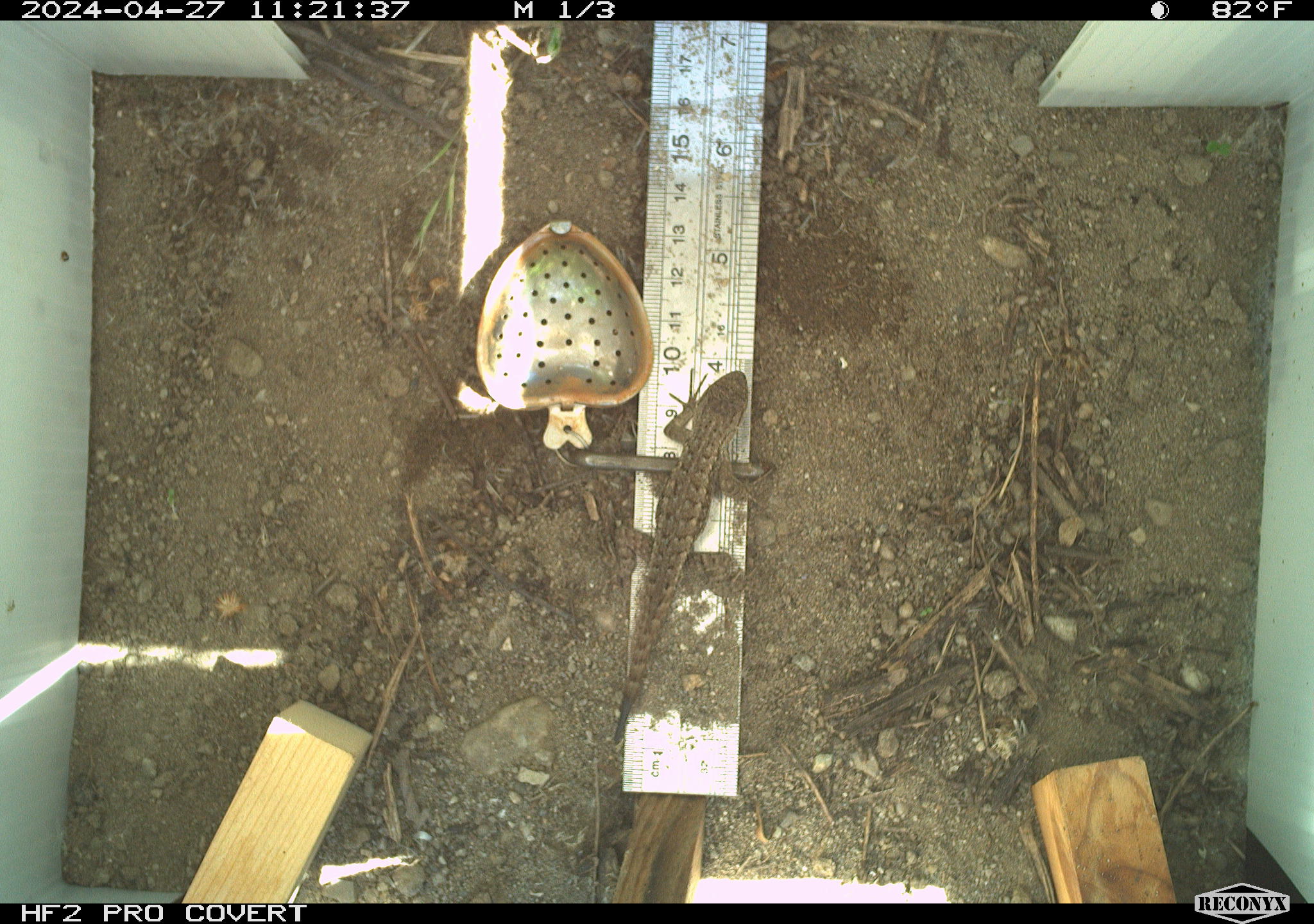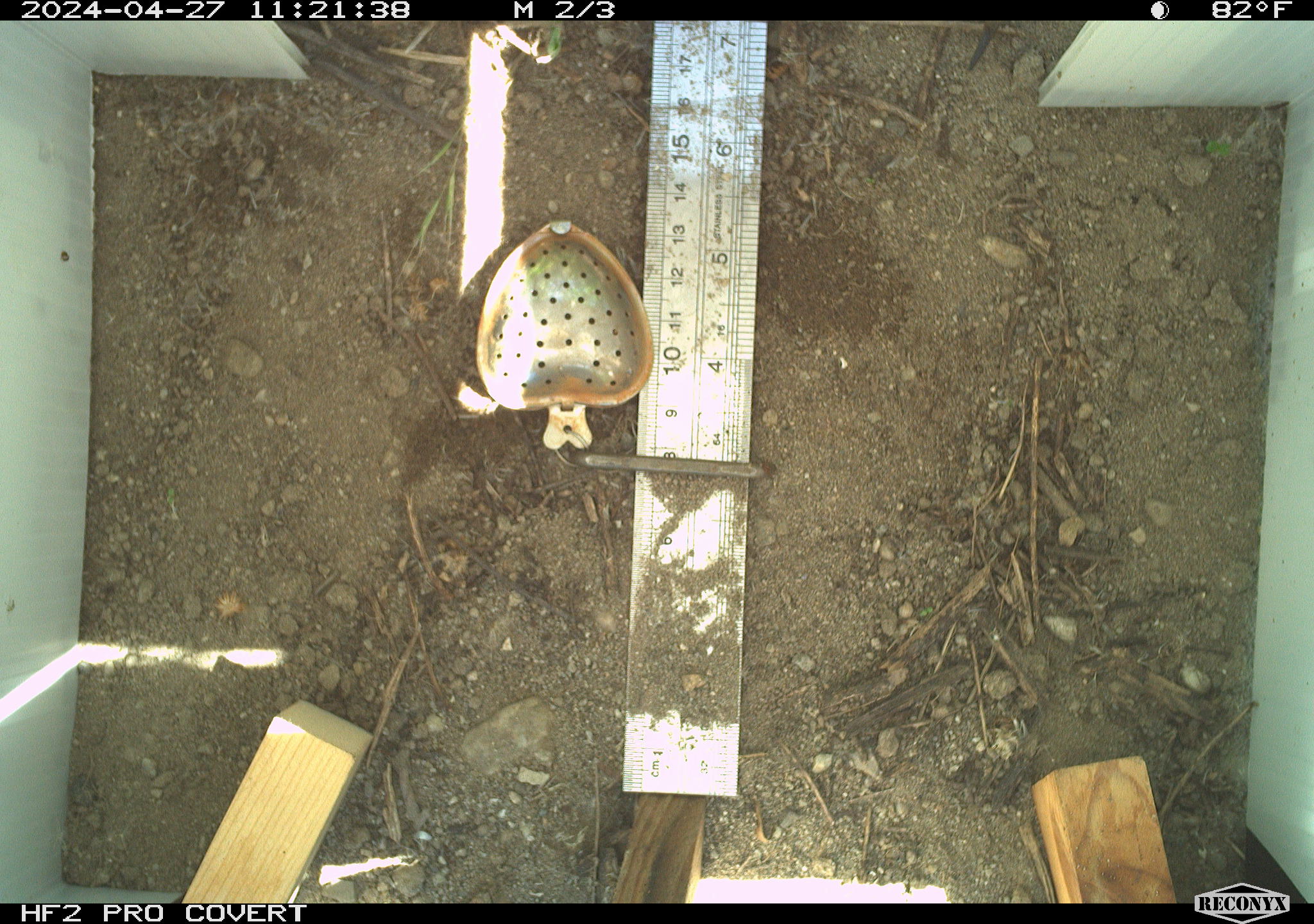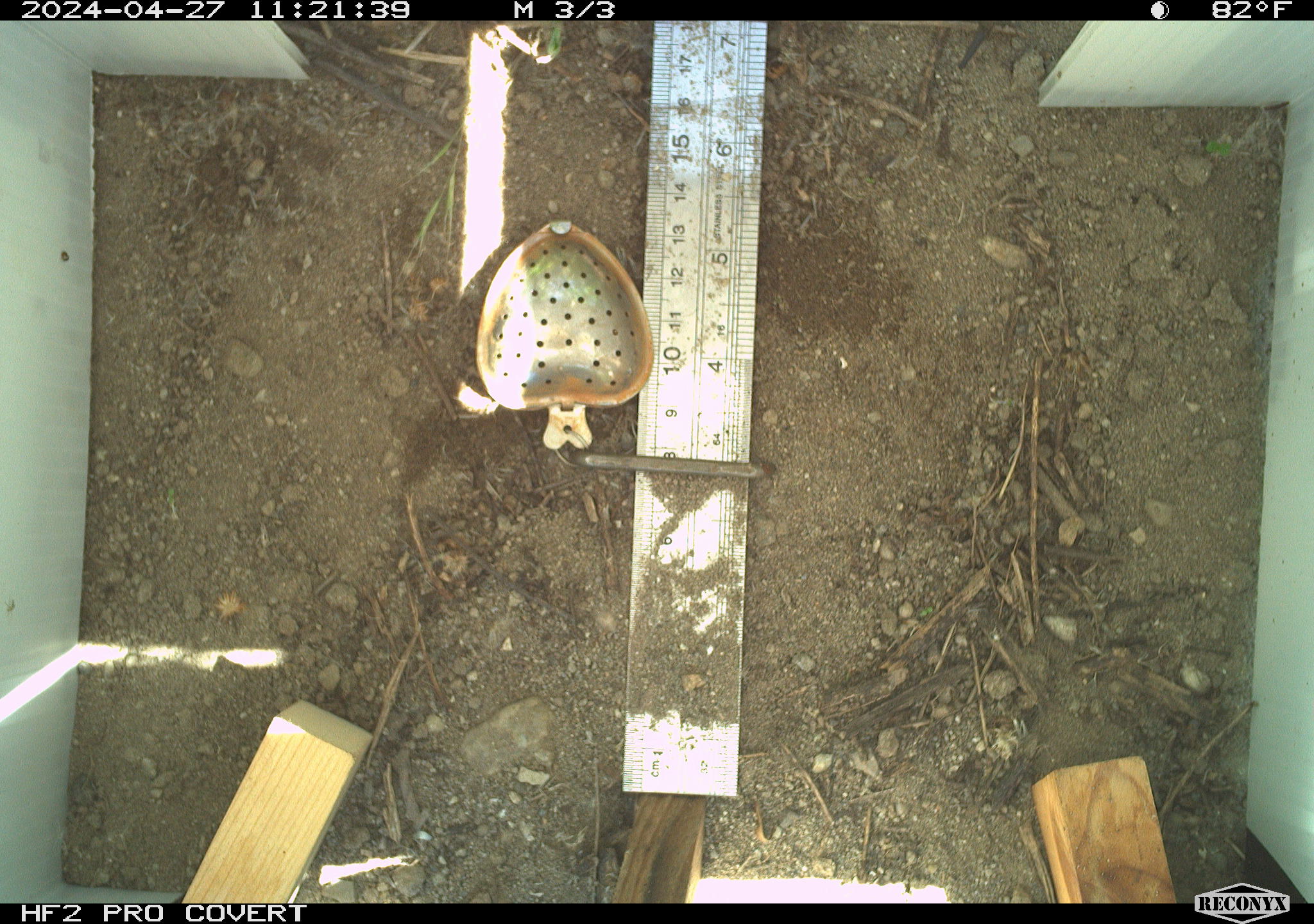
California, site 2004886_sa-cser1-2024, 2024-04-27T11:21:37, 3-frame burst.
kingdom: Animalia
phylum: Chordata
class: Reptilia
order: Squamata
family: Phrynosomatidae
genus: Sceloporus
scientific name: Sceloporus occidentalis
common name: western fence lizard